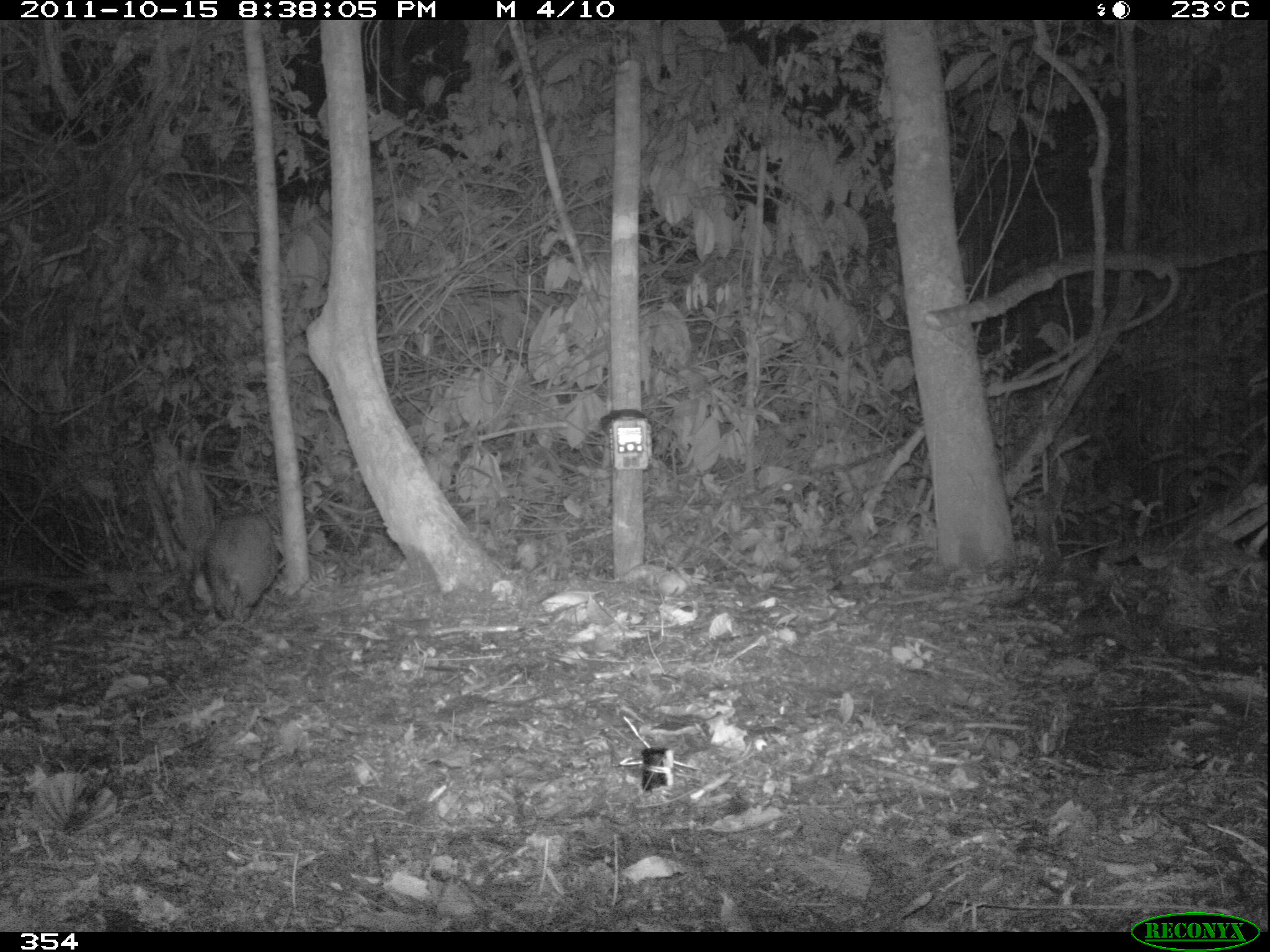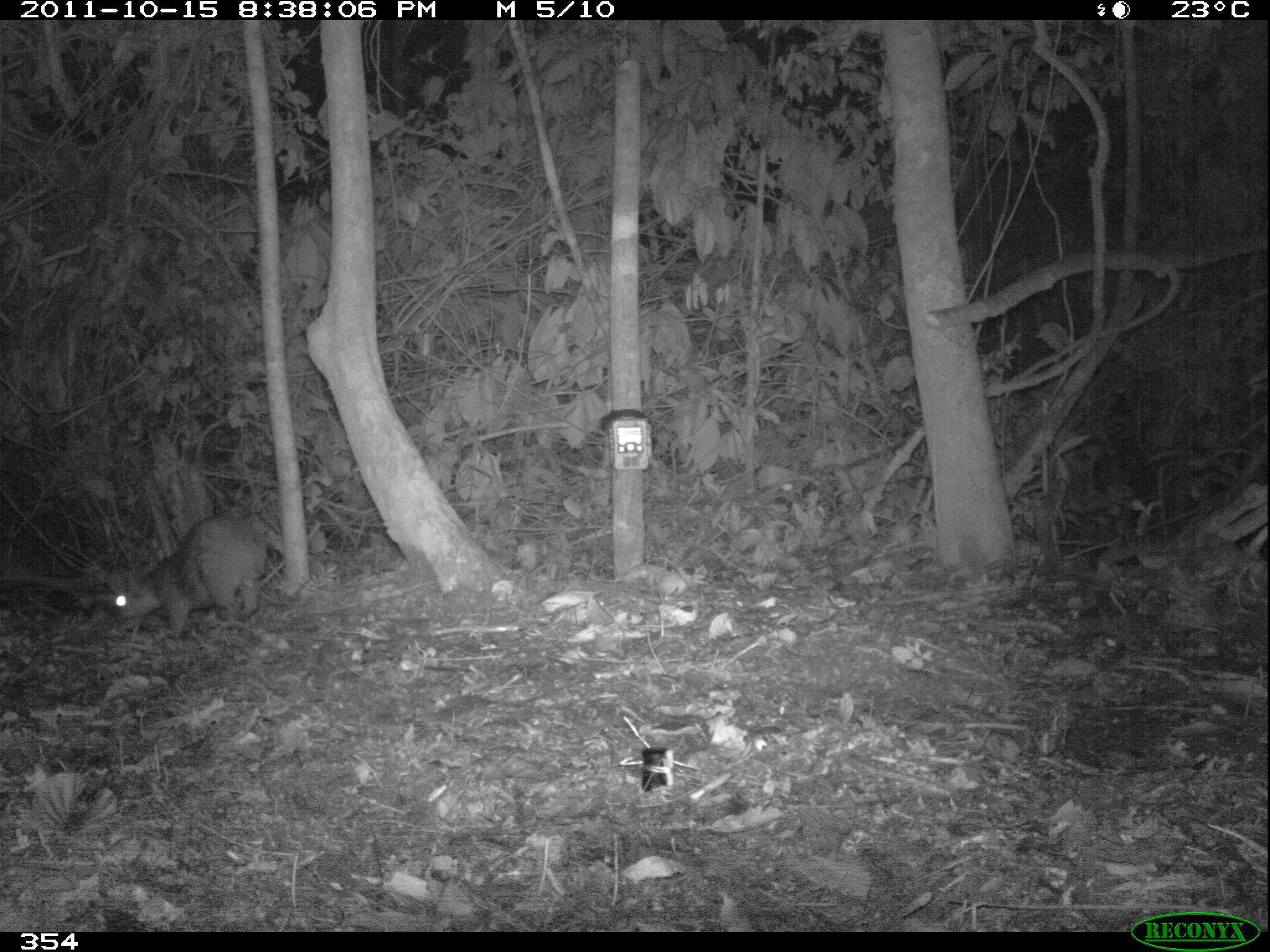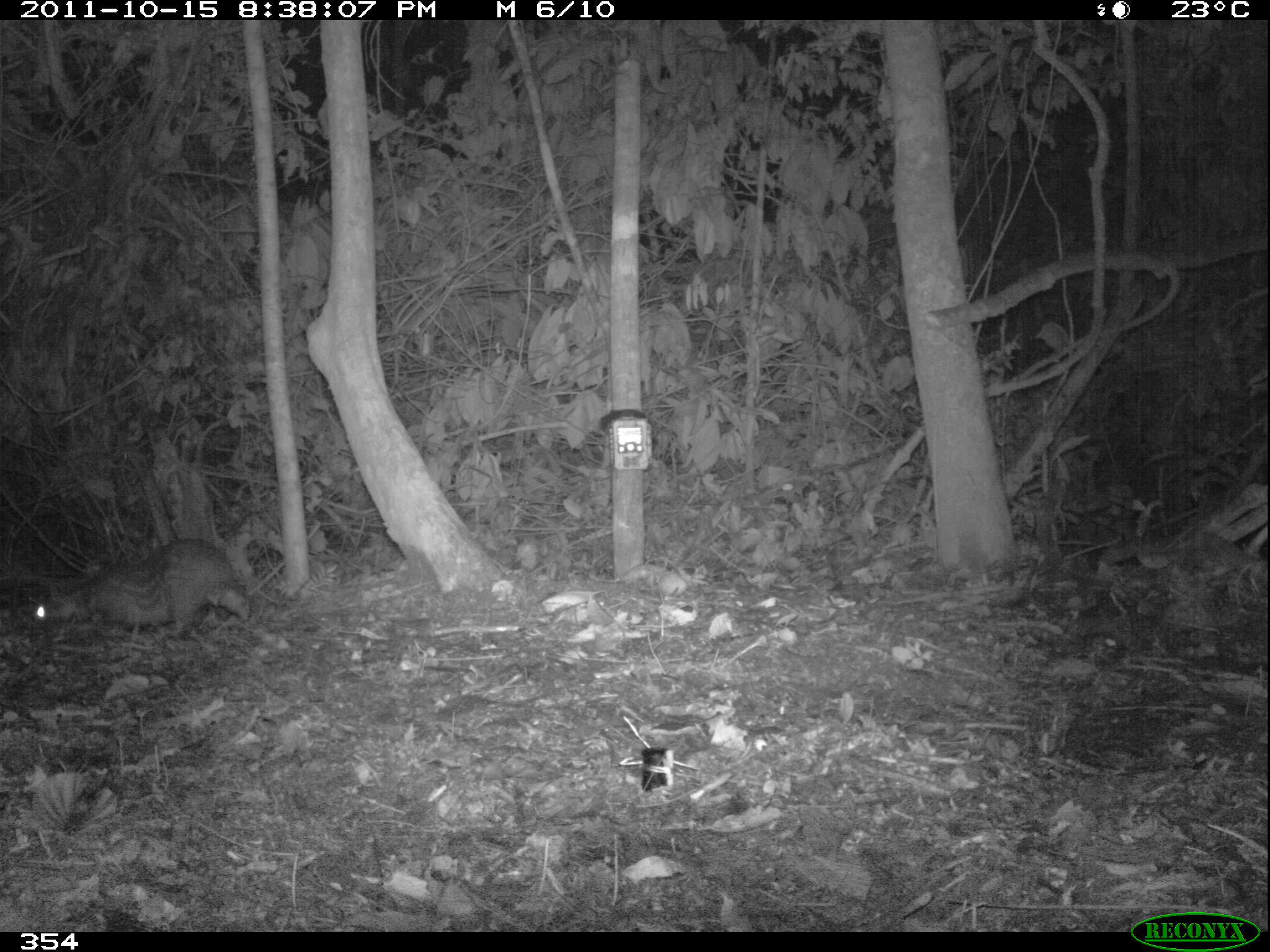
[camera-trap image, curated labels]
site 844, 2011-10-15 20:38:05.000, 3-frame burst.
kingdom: Animalia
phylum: Chordata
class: Mammalia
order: Rodentia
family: Cuniculidae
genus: Cuniculus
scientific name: Cuniculus paca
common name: spotted paca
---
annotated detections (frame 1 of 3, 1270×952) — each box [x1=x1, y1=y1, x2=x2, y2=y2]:
cuniculus paca: [x1=184, y1=506, x2=280, y2=625]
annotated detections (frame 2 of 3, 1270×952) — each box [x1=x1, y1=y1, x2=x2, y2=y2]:
cuniculus paca: [x1=111, y1=510, x2=266, y2=634]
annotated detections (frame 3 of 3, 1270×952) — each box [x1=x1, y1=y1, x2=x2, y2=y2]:
cuniculus paca: [x1=30, y1=536, x2=252, y2=635]